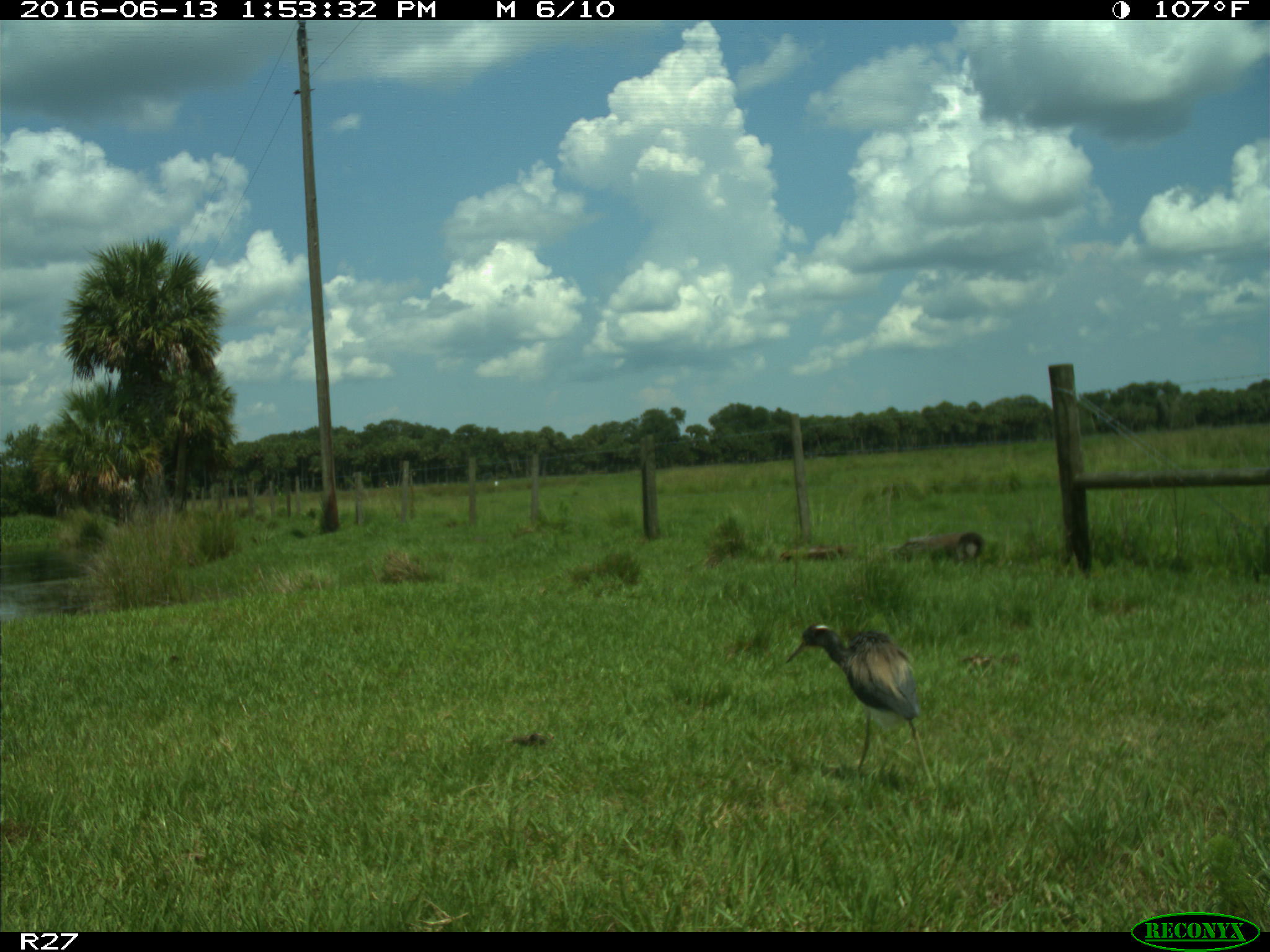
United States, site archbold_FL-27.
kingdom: Animalia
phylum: Chordata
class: Aves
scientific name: Aves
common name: birds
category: unidentified bird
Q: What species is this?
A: Unidentified bird (birds) (Aves).